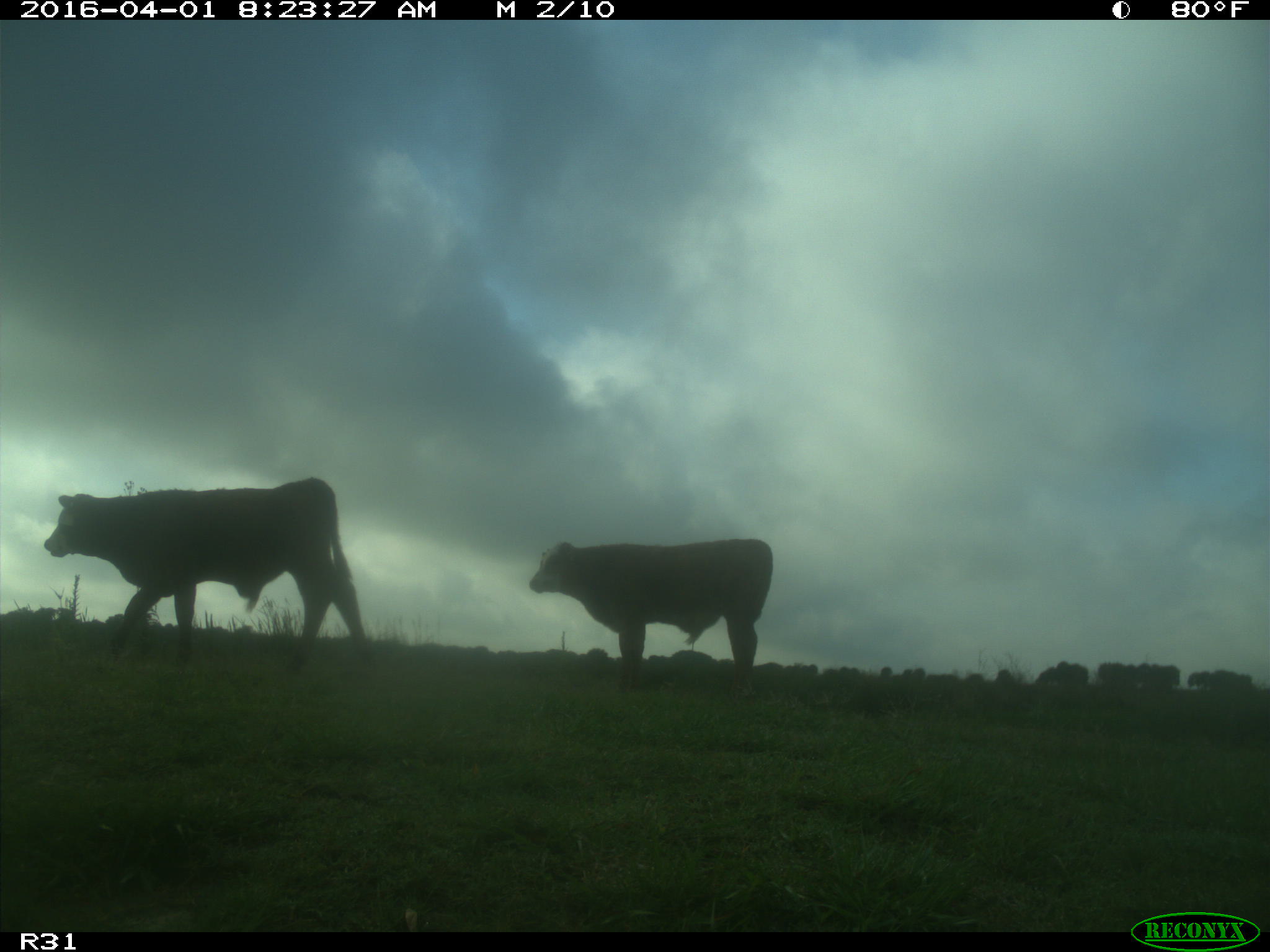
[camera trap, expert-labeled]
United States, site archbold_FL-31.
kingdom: Animalia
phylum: Chordata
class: Mammalia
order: Artiodactyla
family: Bovidae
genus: Bos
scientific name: Bos taurus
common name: domestic cow